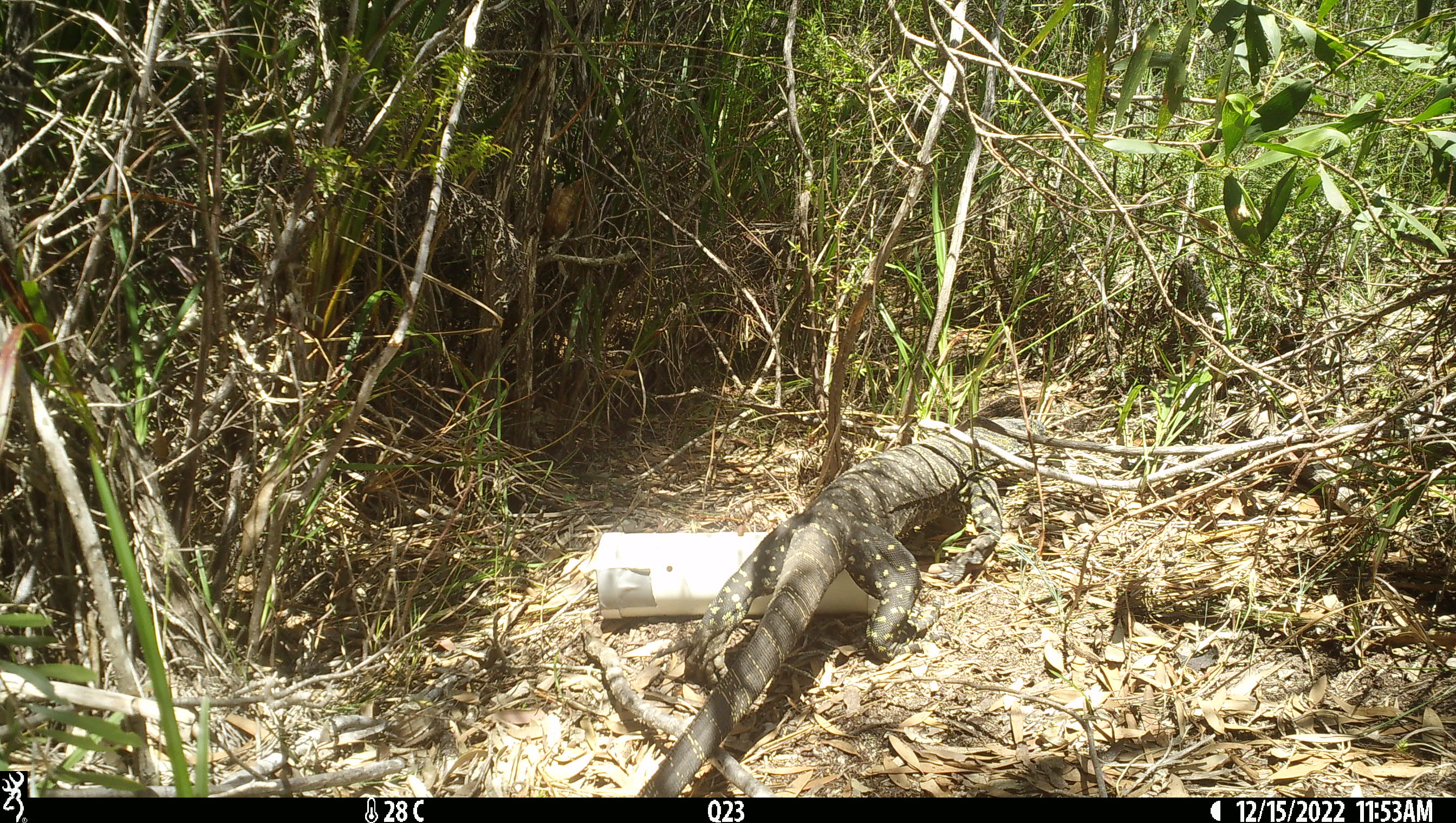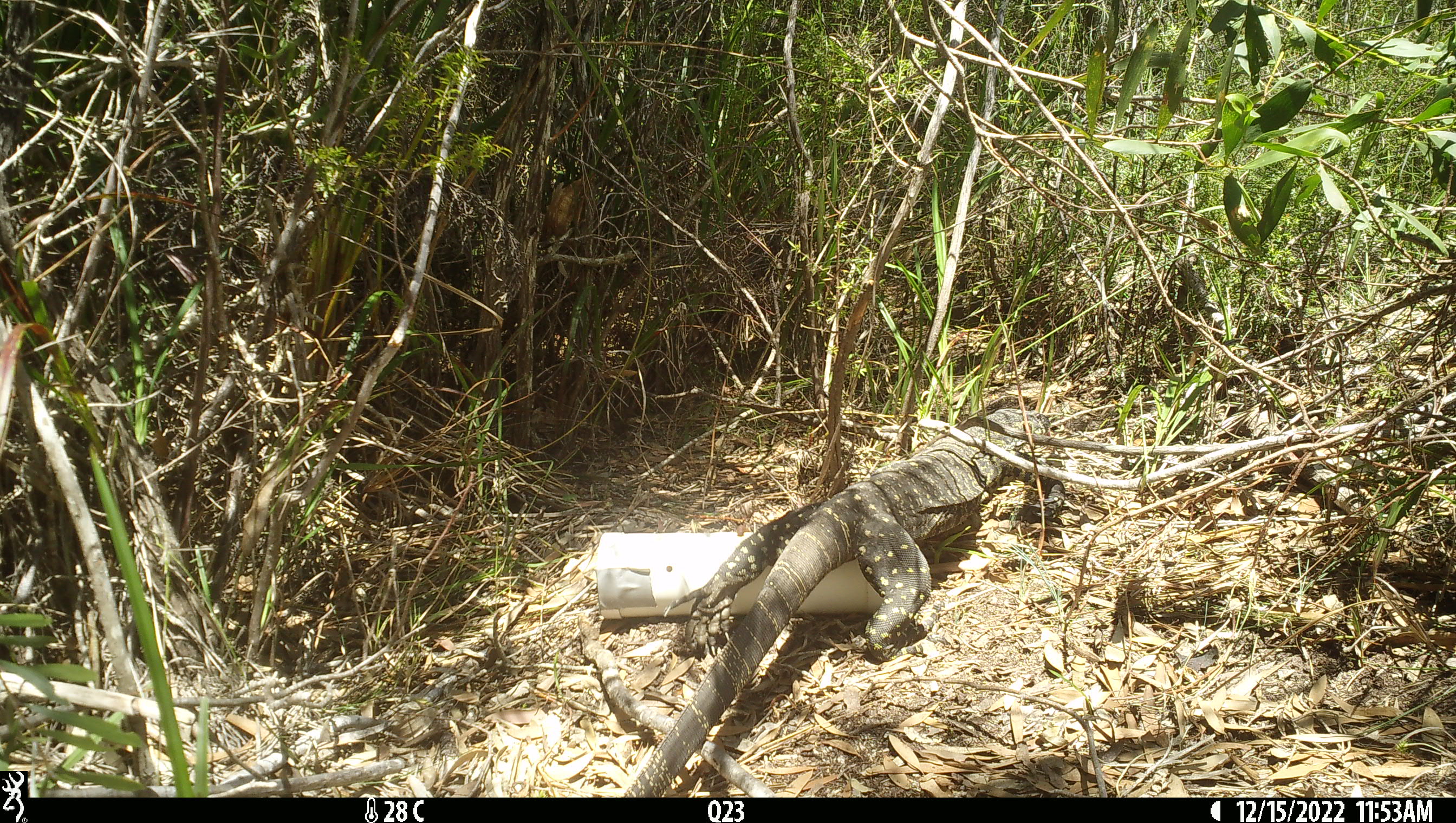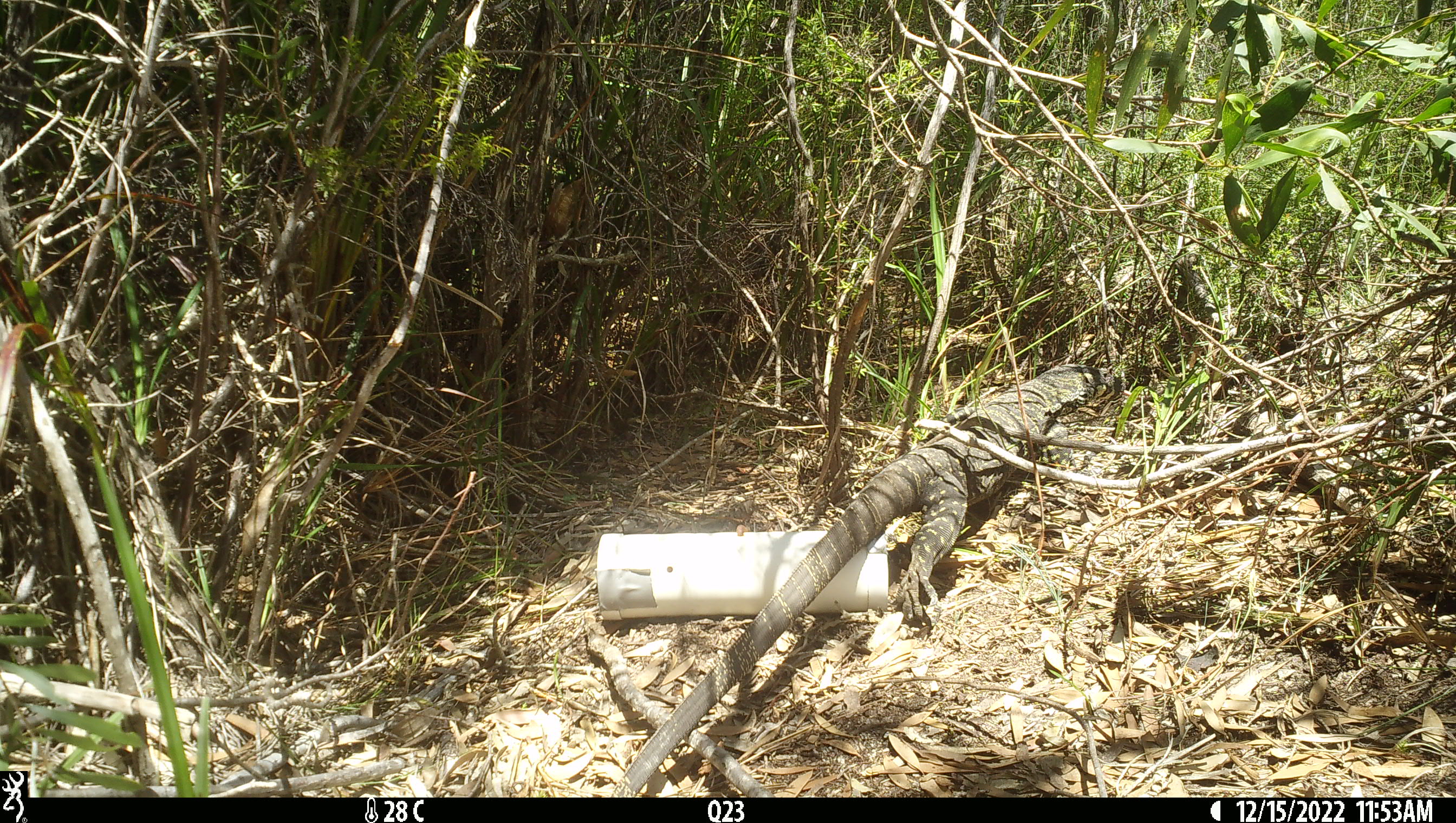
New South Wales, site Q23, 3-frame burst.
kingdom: Animalia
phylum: Chordata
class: Reptilia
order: Squamata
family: Varanidae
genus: Varanus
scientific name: Varanus varius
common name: lace monitor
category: goanna